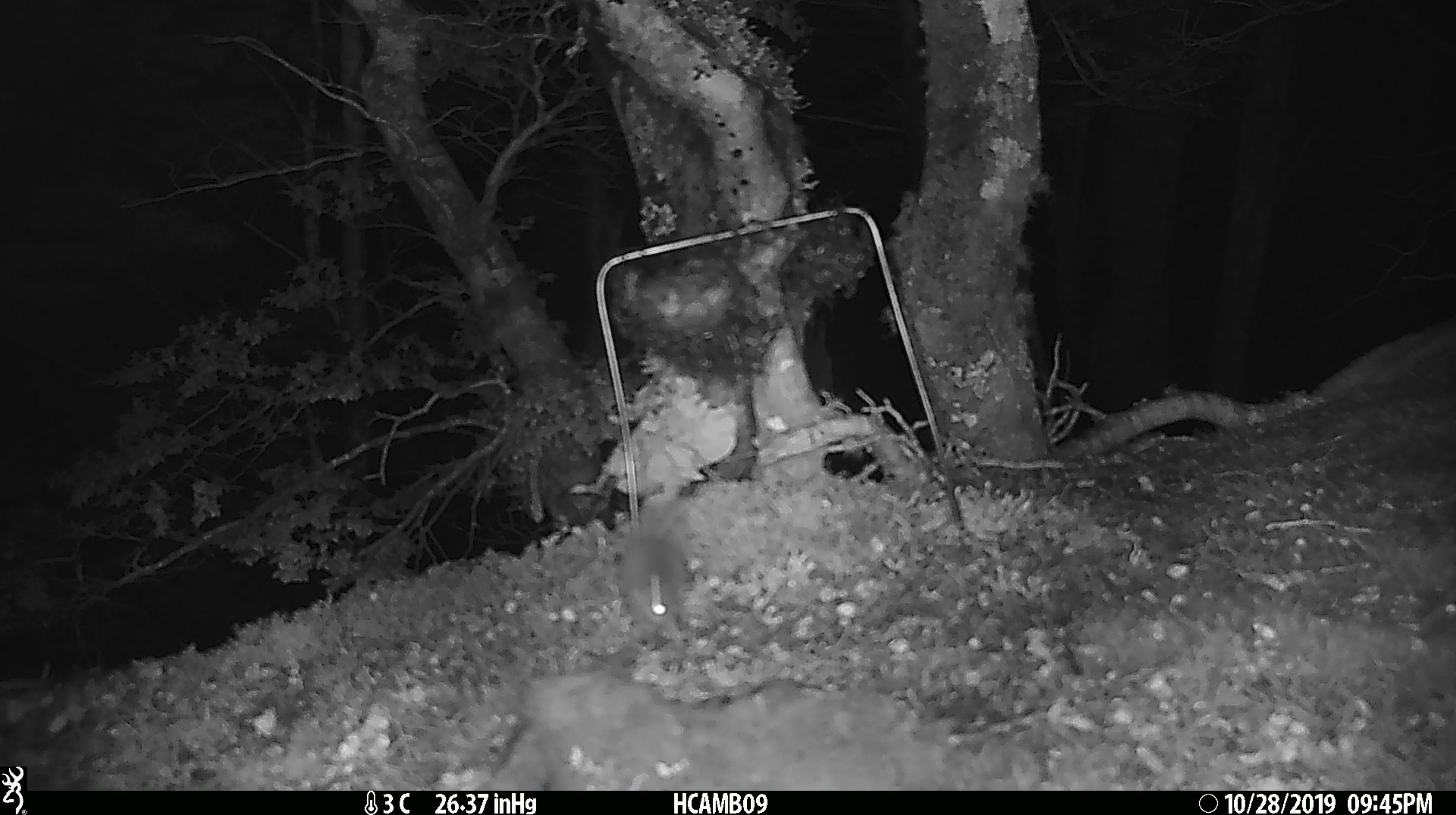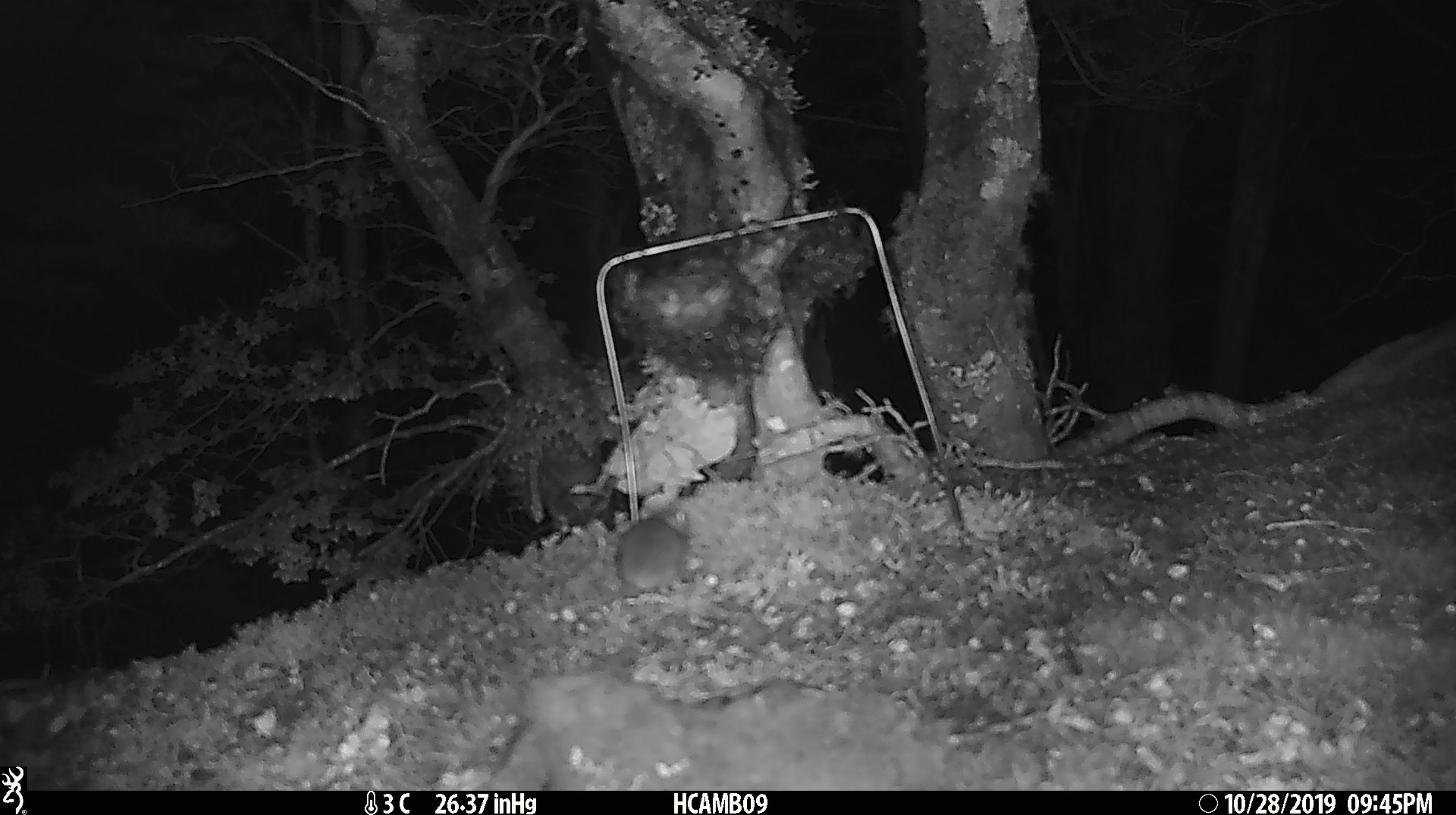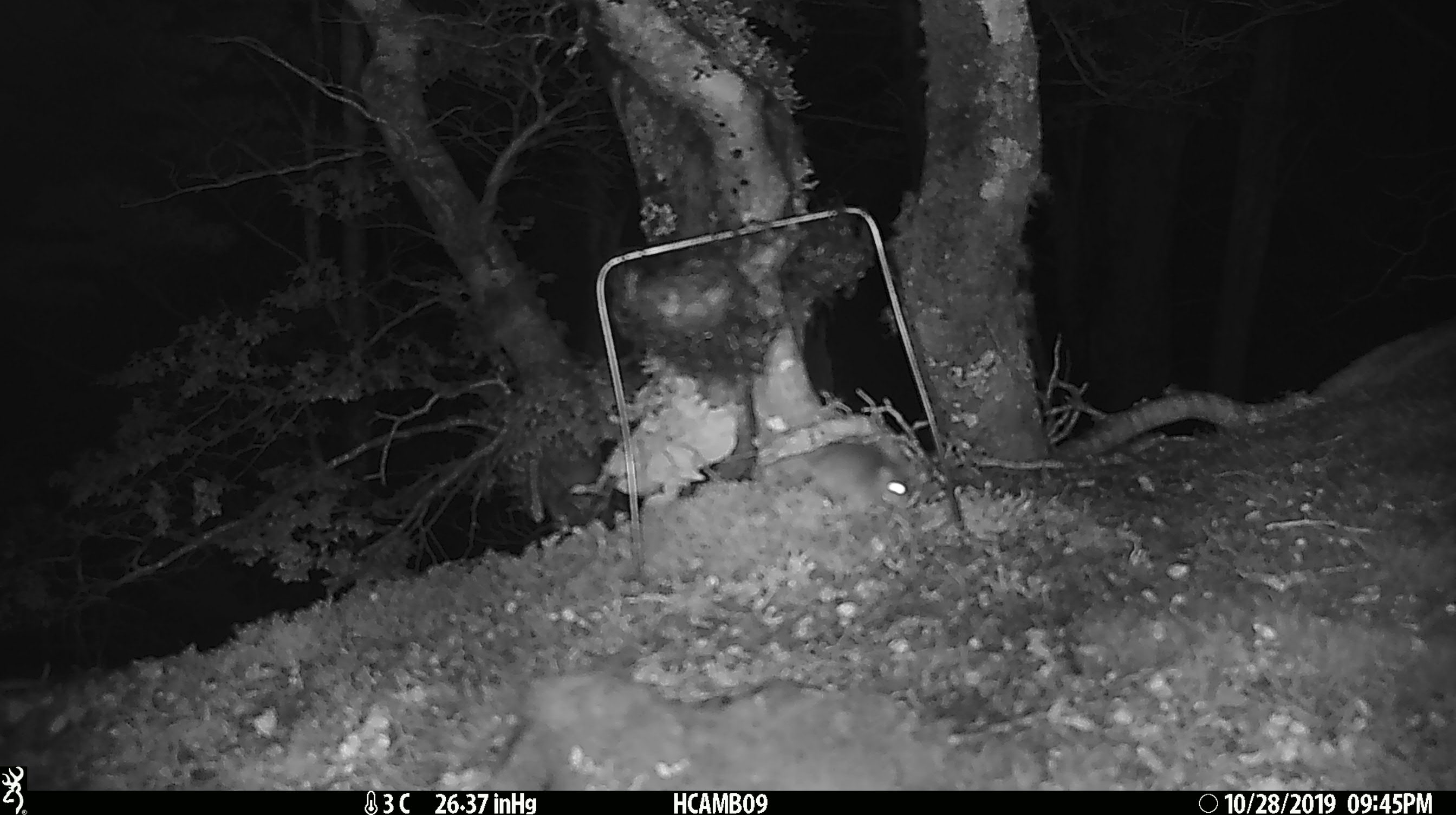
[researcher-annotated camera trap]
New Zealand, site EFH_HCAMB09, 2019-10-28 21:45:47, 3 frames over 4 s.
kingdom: Animalia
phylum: Chordata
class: Mammalia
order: Rodentia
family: Muridae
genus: Mus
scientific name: Mus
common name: mouse